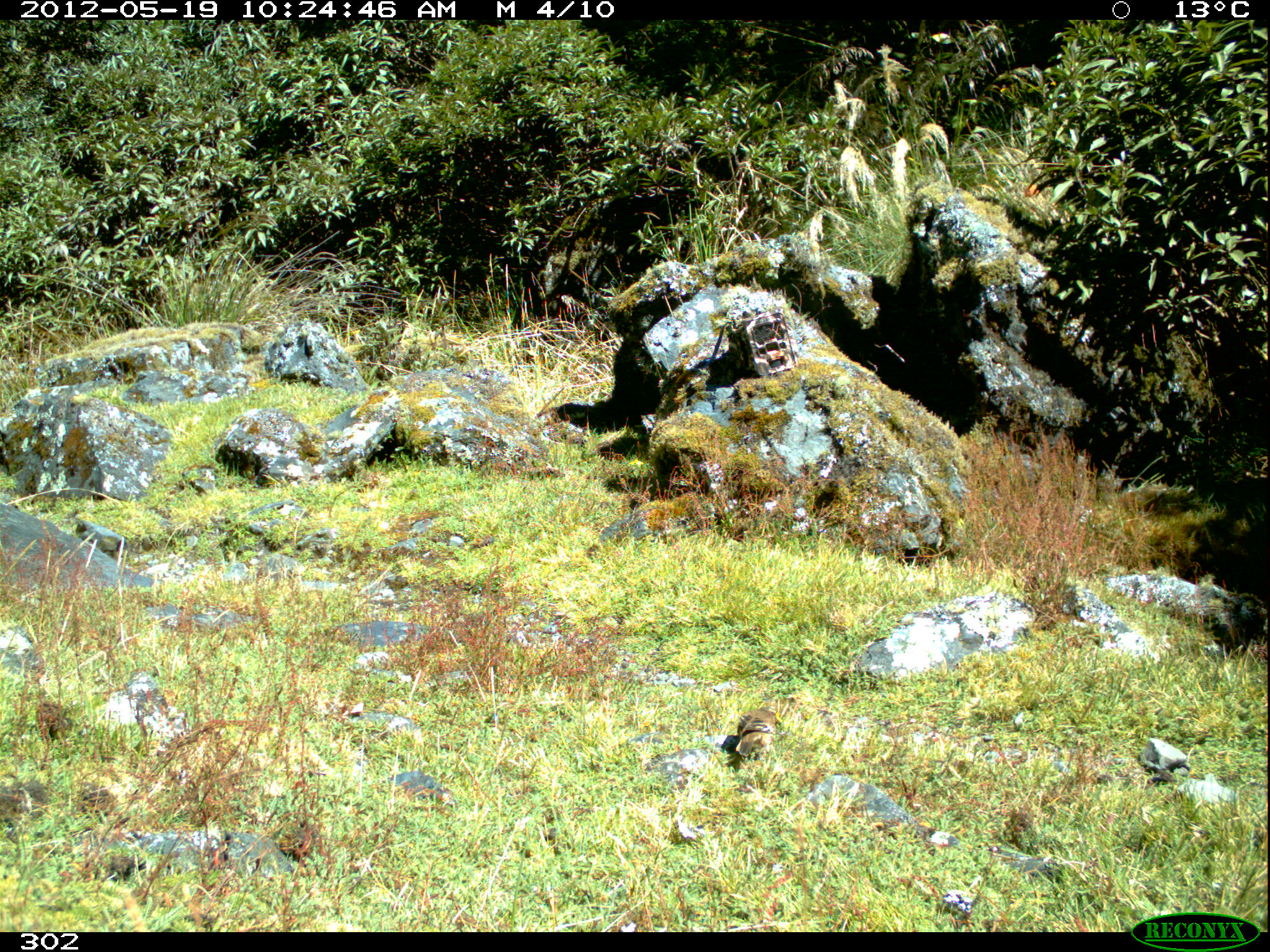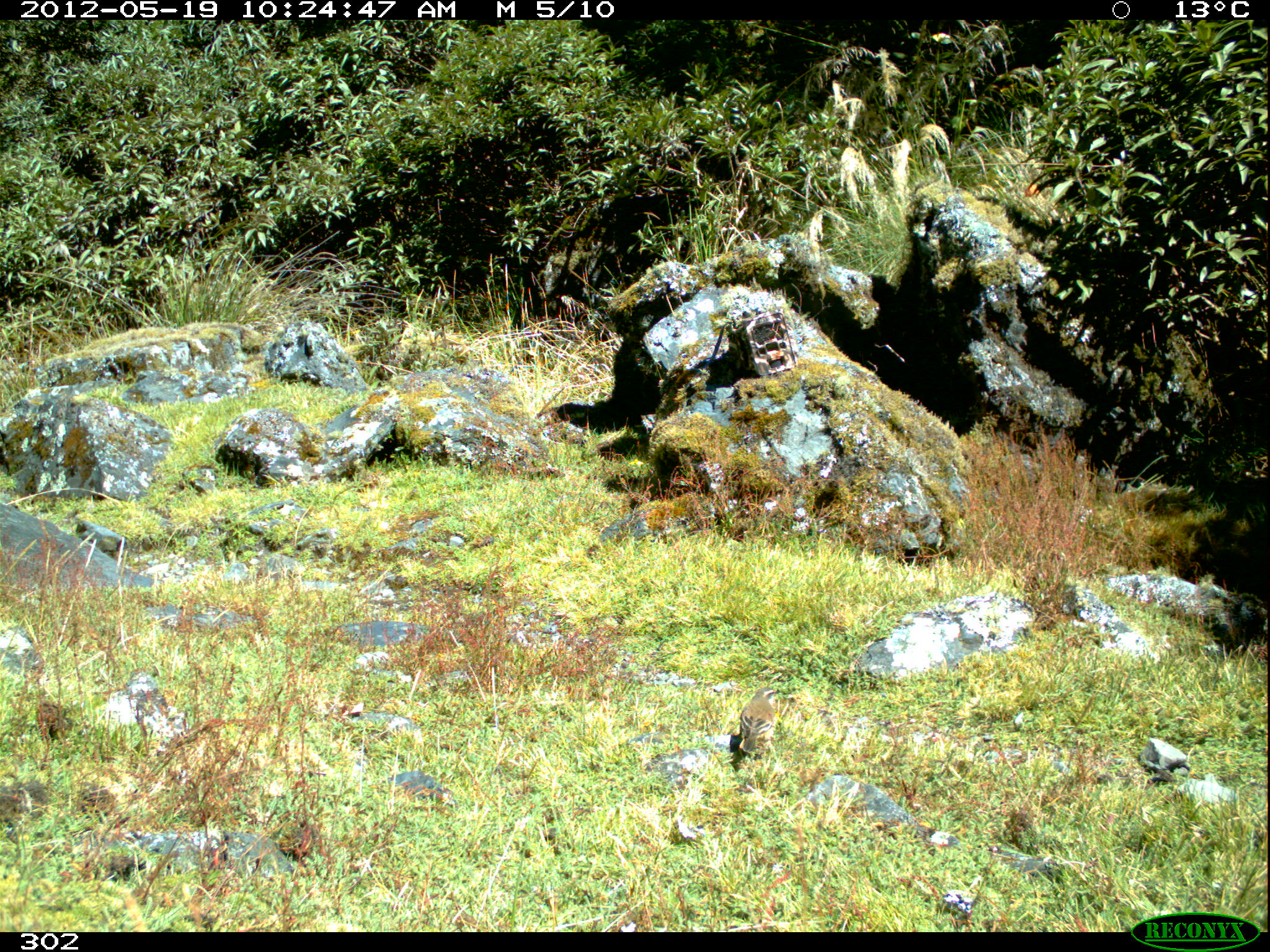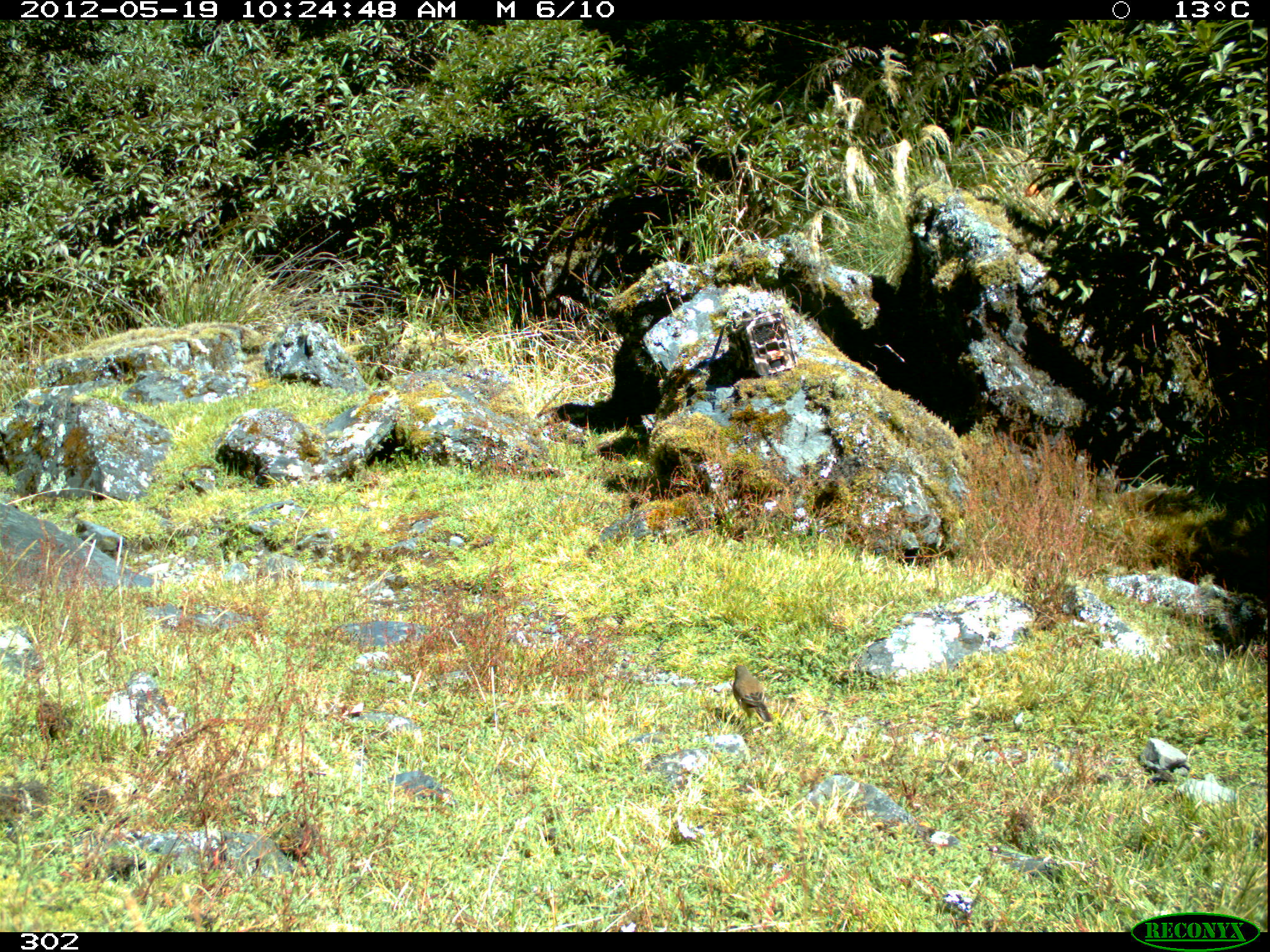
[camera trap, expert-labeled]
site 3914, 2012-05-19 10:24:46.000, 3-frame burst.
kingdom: Animalia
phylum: Chordata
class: Aves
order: Passeriformes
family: Furnariidae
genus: Cinclodes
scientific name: Cinclodes atacamensis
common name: white-winged cinclodes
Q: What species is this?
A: Cinclodes atacamensis (white-winged cinclodes).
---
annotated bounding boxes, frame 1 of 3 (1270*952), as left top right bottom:
cinclodes atacamensis: 734 704 779 757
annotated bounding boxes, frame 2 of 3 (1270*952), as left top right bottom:
cinclodes atacamensis: 739 686 779 751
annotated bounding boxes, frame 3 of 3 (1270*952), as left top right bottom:
cinclodes atacamensis: 732 664 773 726